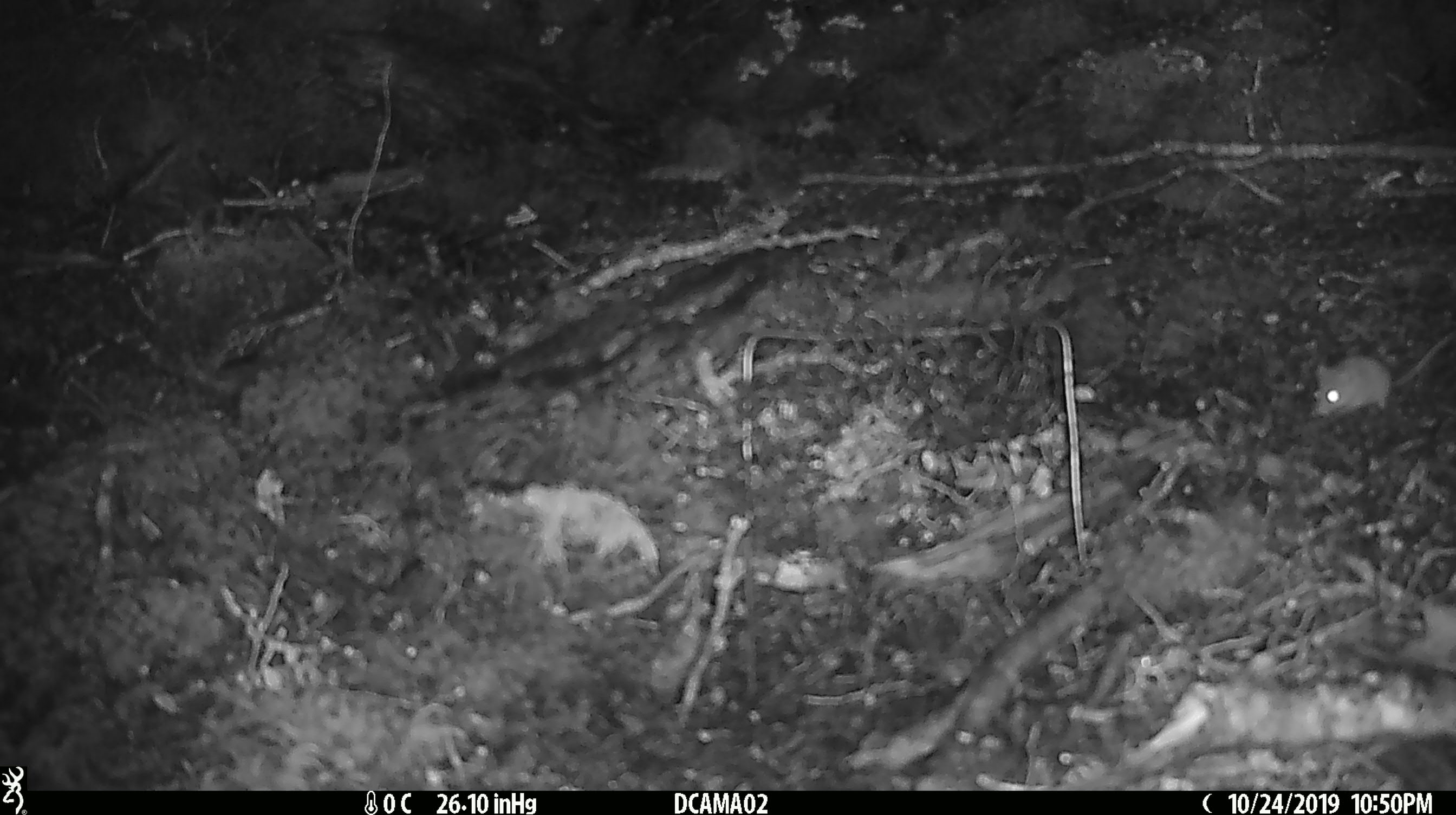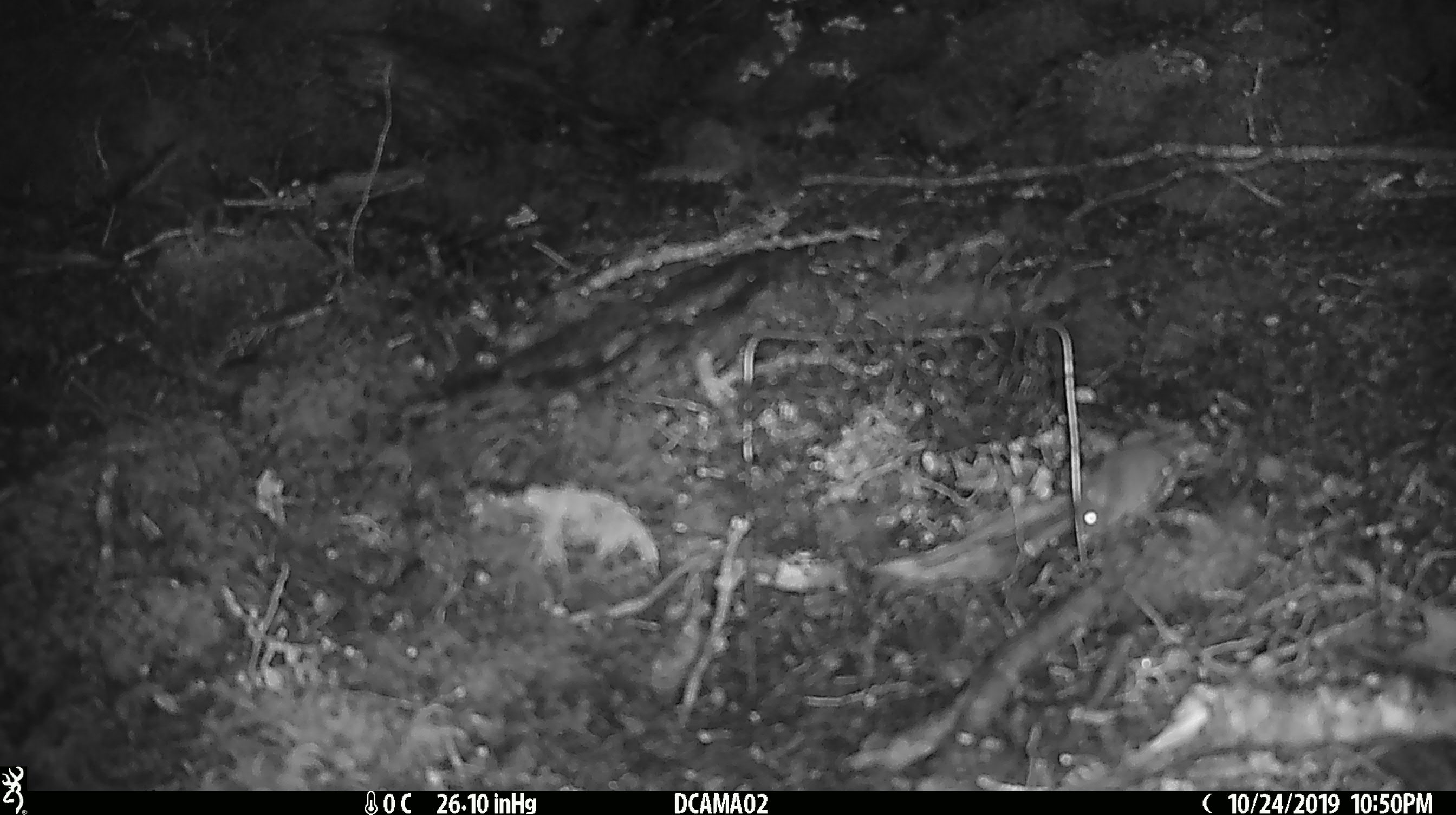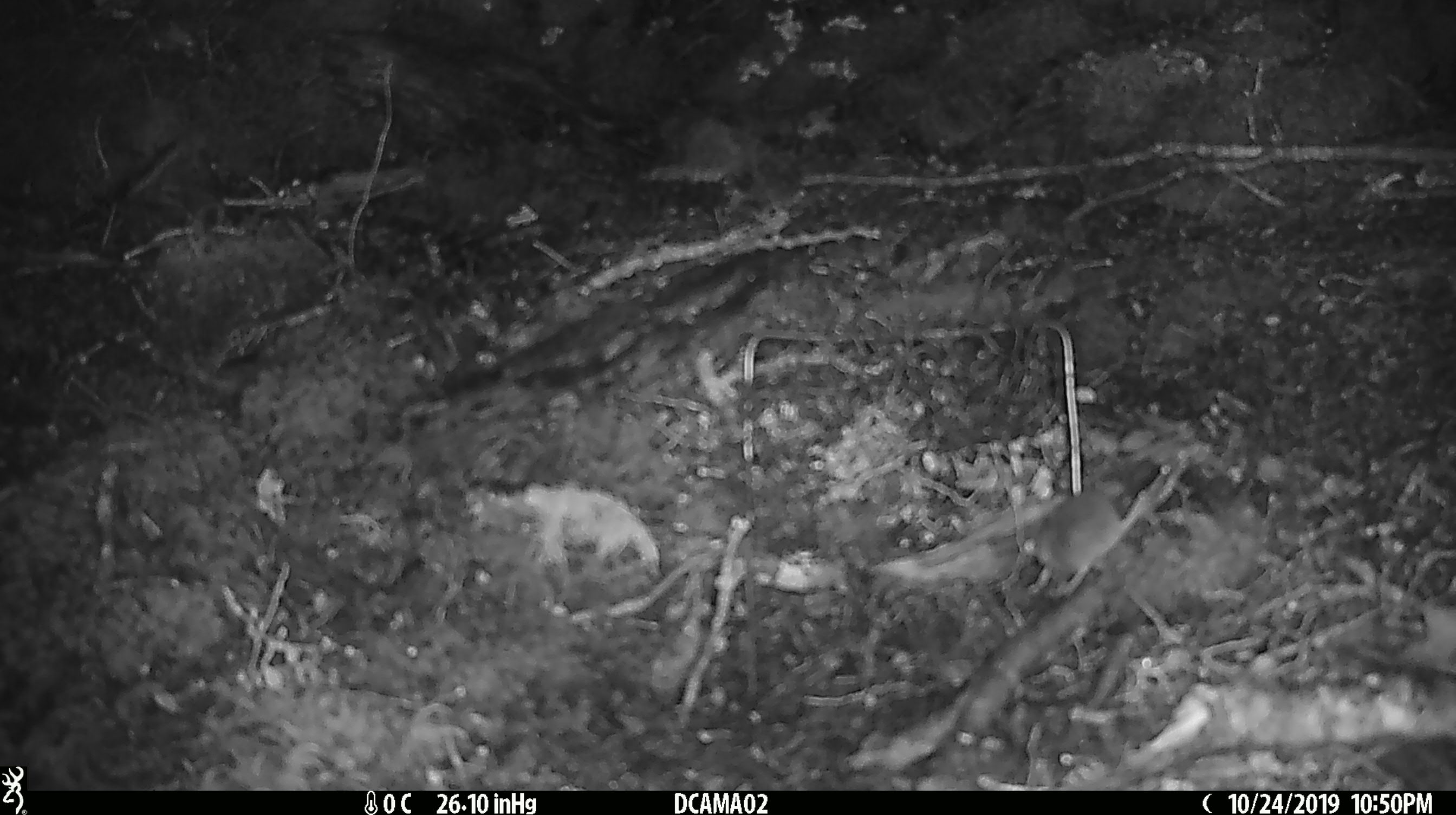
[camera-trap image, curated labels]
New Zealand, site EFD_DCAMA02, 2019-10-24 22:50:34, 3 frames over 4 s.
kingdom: Animalia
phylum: Chordata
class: Mammalia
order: Rodentia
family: Muridae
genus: Mus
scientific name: Mus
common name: mouse